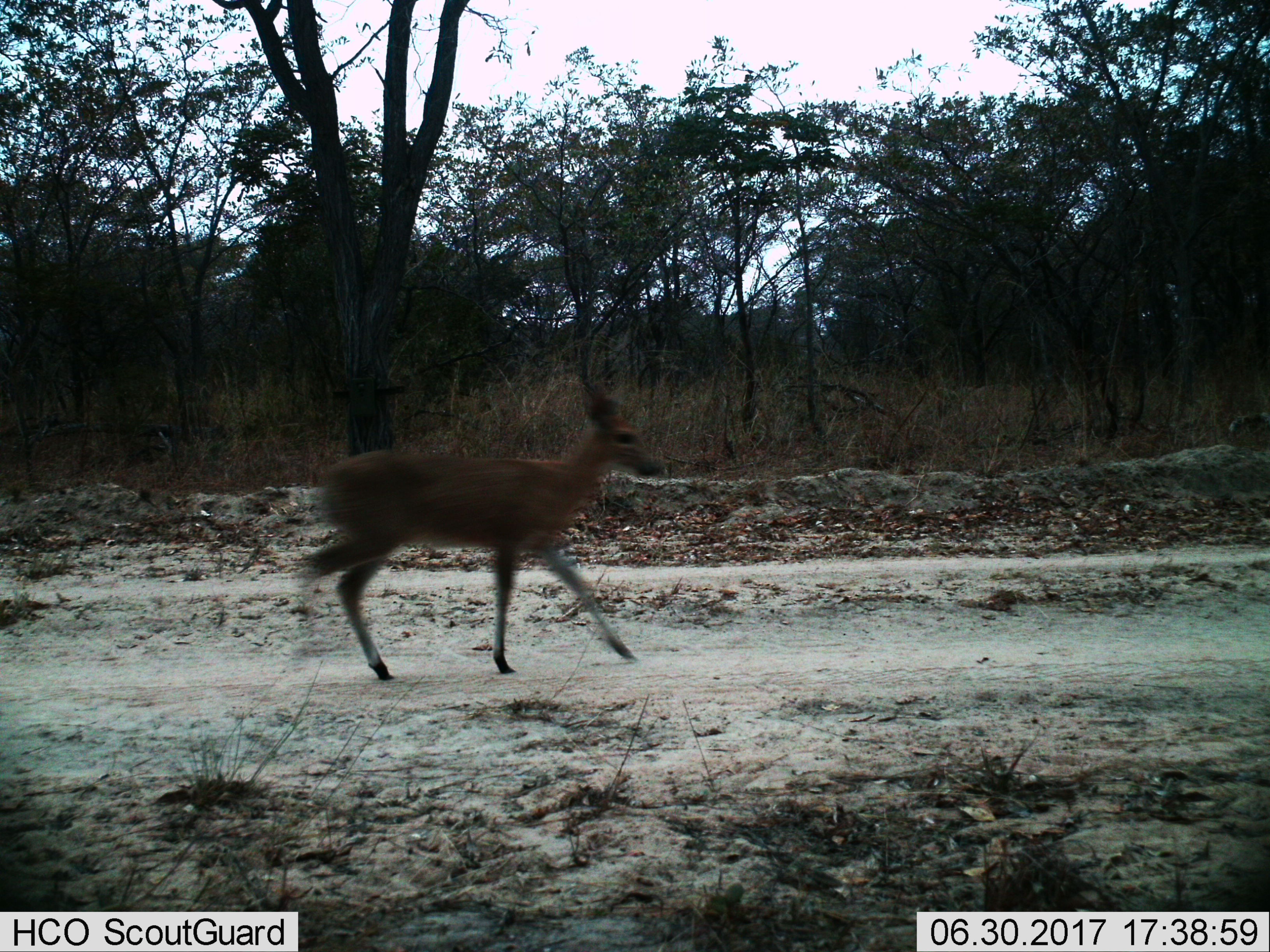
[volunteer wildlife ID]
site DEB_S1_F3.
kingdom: Animalia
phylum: Chordata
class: Mammalia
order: Artiodactyla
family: Bovidae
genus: Sylvicapra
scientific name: Sylvicapra grimmia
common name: common duiker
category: duikercommongrey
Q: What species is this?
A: Duikercommongrey (common duiker) (Sylvicapra grimmia).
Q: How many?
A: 1.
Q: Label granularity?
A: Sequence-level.